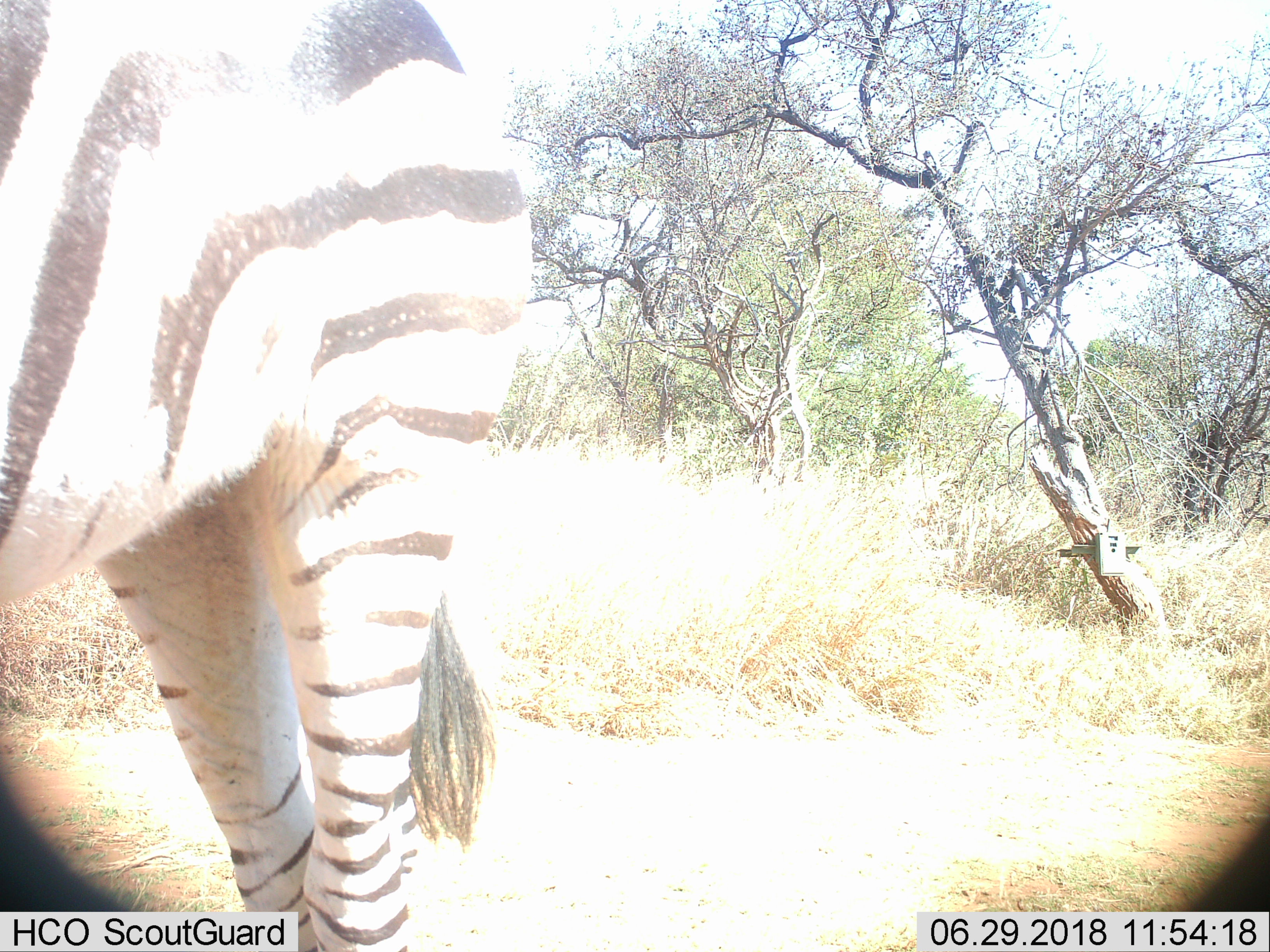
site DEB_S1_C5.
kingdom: Animalia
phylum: Chordata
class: Mammalia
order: Perissodactyla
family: Equidae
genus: Equus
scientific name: Equus quagga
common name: plains zebra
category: zebraplains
Zebraplains (plains zebra) (Equus quagga), count 1. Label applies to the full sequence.